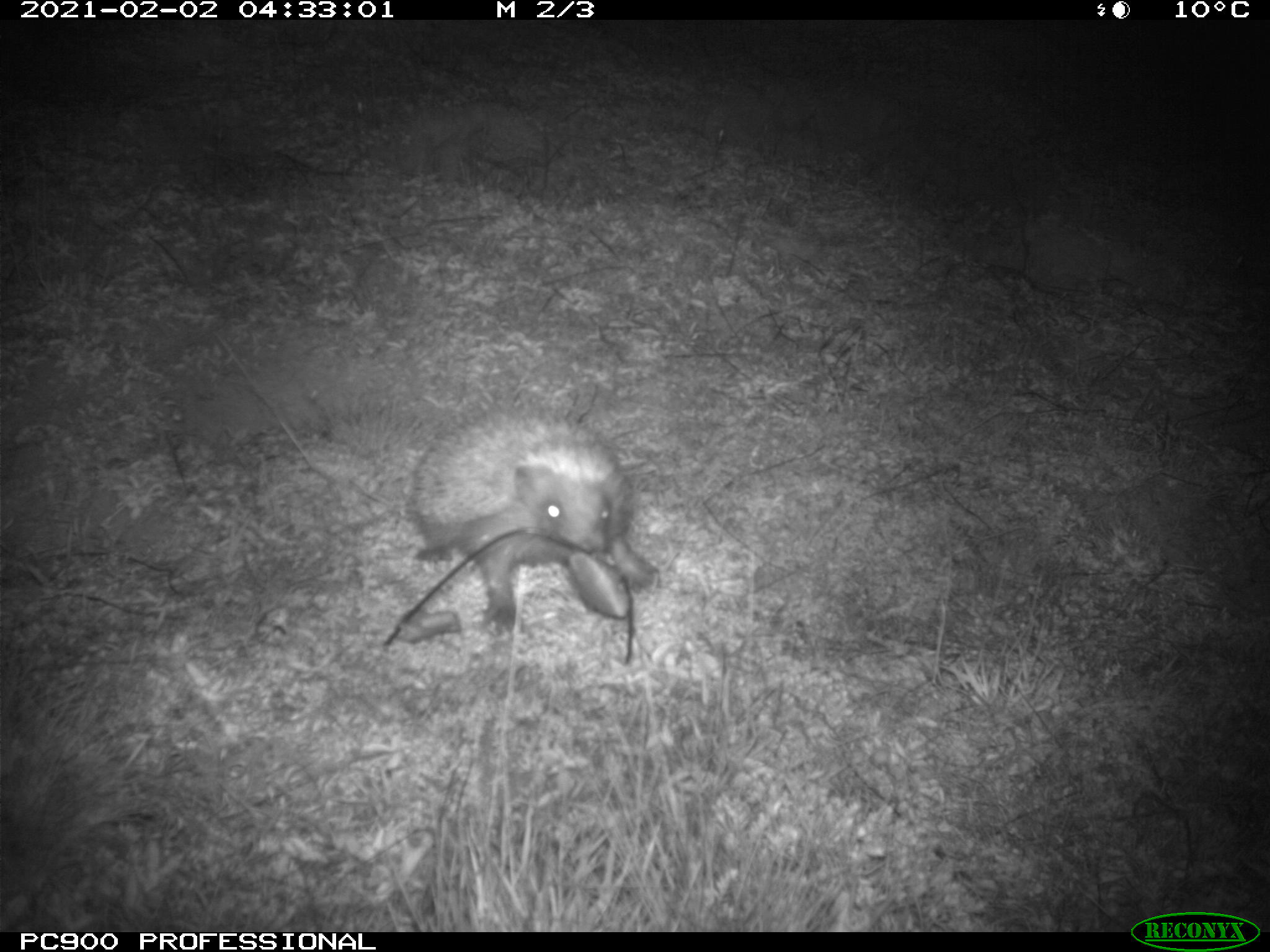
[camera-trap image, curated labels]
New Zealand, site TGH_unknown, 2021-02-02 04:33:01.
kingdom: Animalia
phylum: Chordata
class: Mammalia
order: Eulipotyphla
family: Erinaceidae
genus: Erinaceus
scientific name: Erinaceus europaeus europaeus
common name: european hedgehog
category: hedgehog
Hedgehog (european hedgehog) (Erinaceus europaeus europaeus).